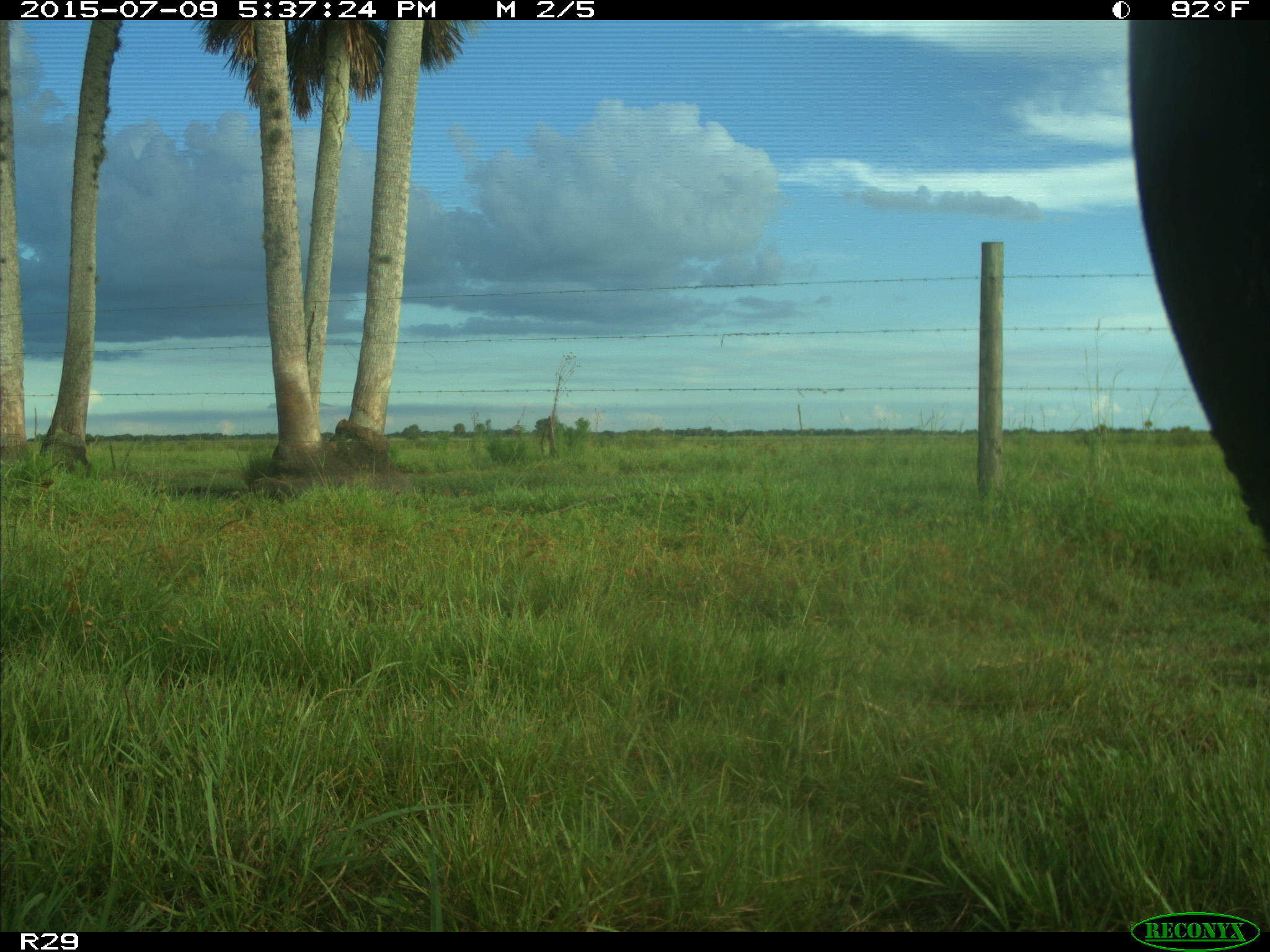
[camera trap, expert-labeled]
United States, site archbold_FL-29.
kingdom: Animalia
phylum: Chordata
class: Mammalia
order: Artiodactyla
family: Bovidae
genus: Bos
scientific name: Bos taurus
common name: domestic cow